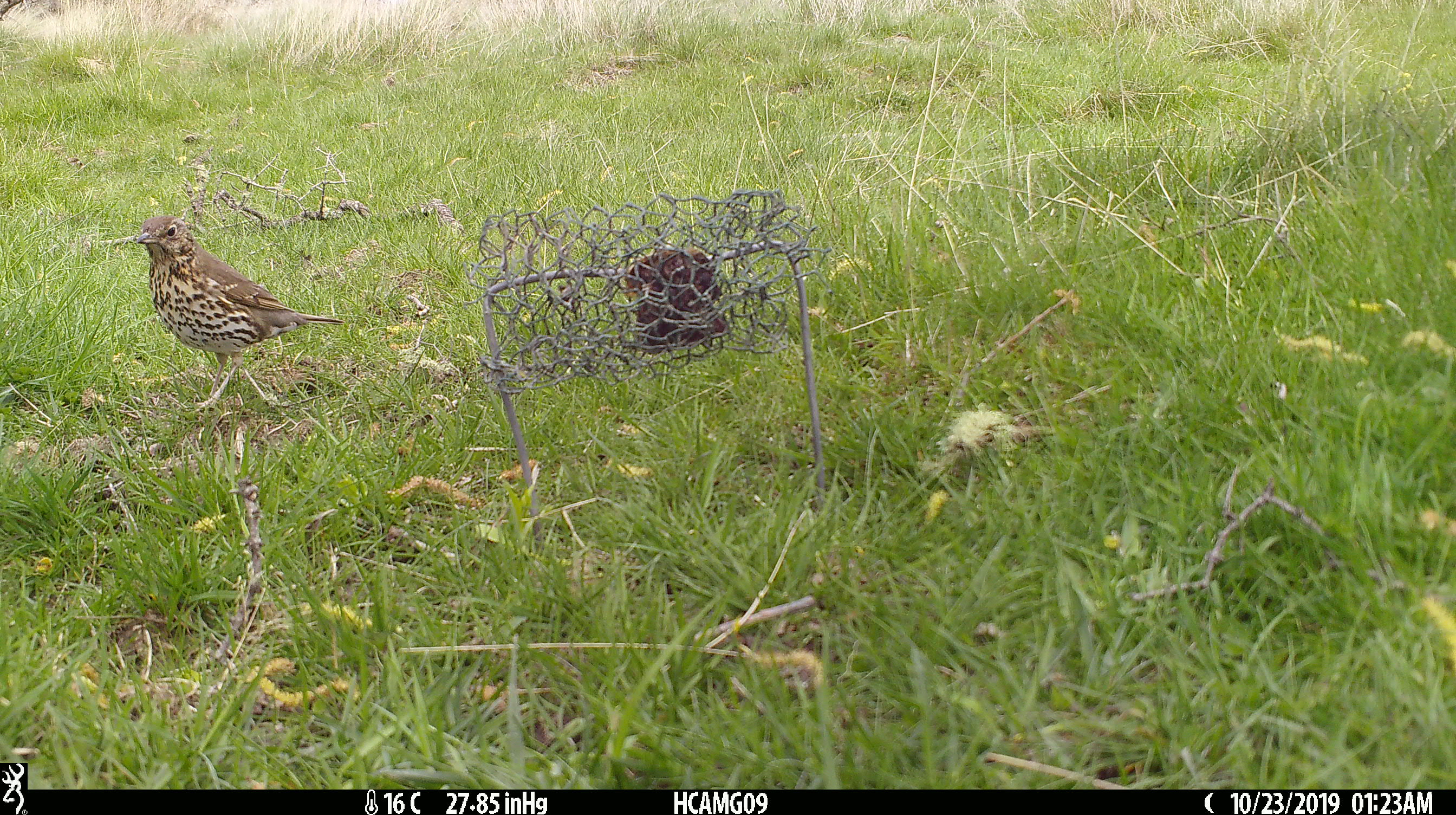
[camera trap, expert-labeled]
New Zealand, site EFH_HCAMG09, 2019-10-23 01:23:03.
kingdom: Animalia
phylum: Chordata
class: Aves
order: Passeriformes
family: Turdidae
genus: Turdus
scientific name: Turdus philomelos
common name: song thrush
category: thrush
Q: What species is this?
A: Thrush (song thrush) (Turdus philomelos).